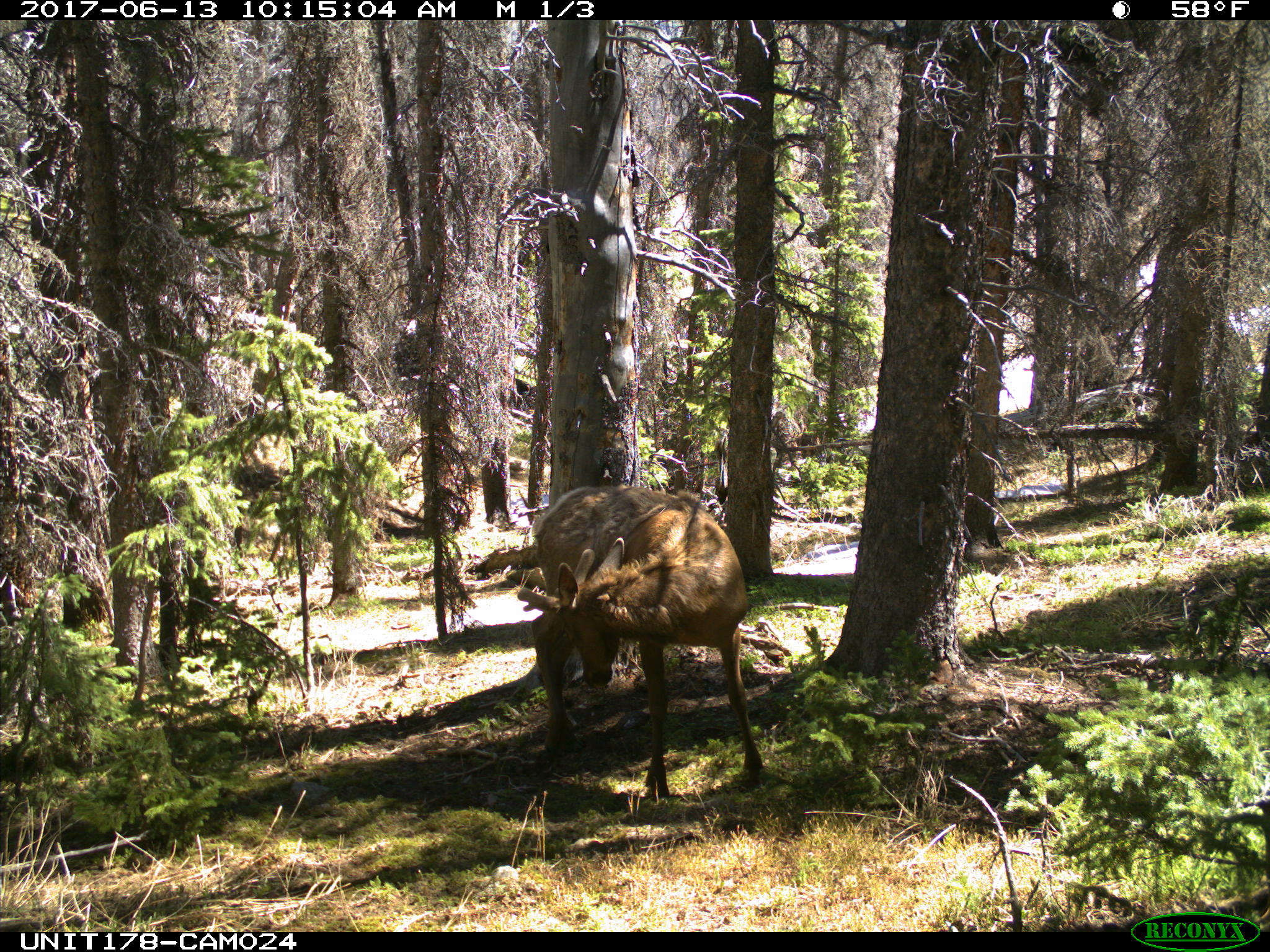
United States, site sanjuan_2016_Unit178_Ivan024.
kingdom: Animalia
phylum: Chordata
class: Mammalia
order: Artiodactyla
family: Cervidae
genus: Cervus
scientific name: Cervus elaphus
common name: red deer